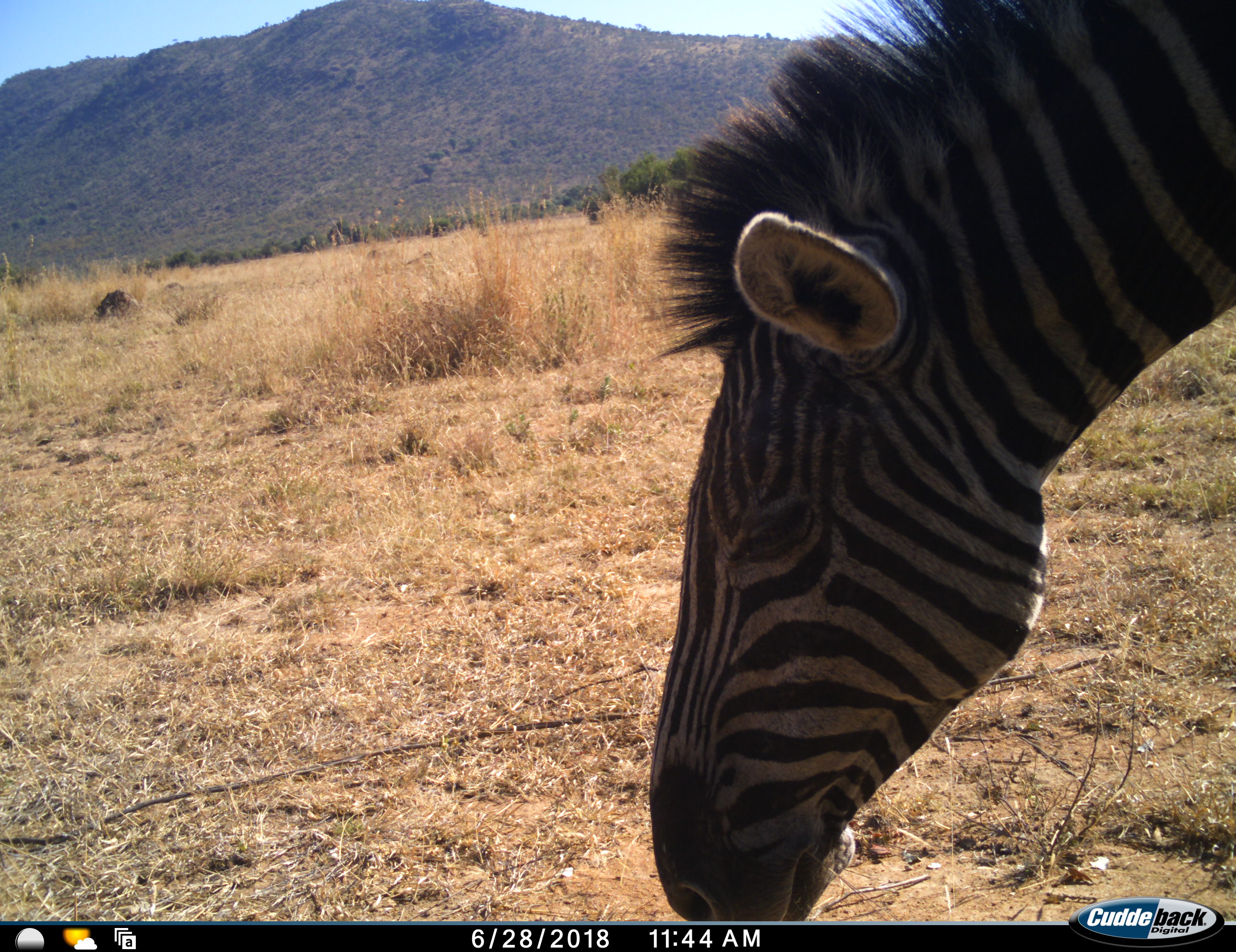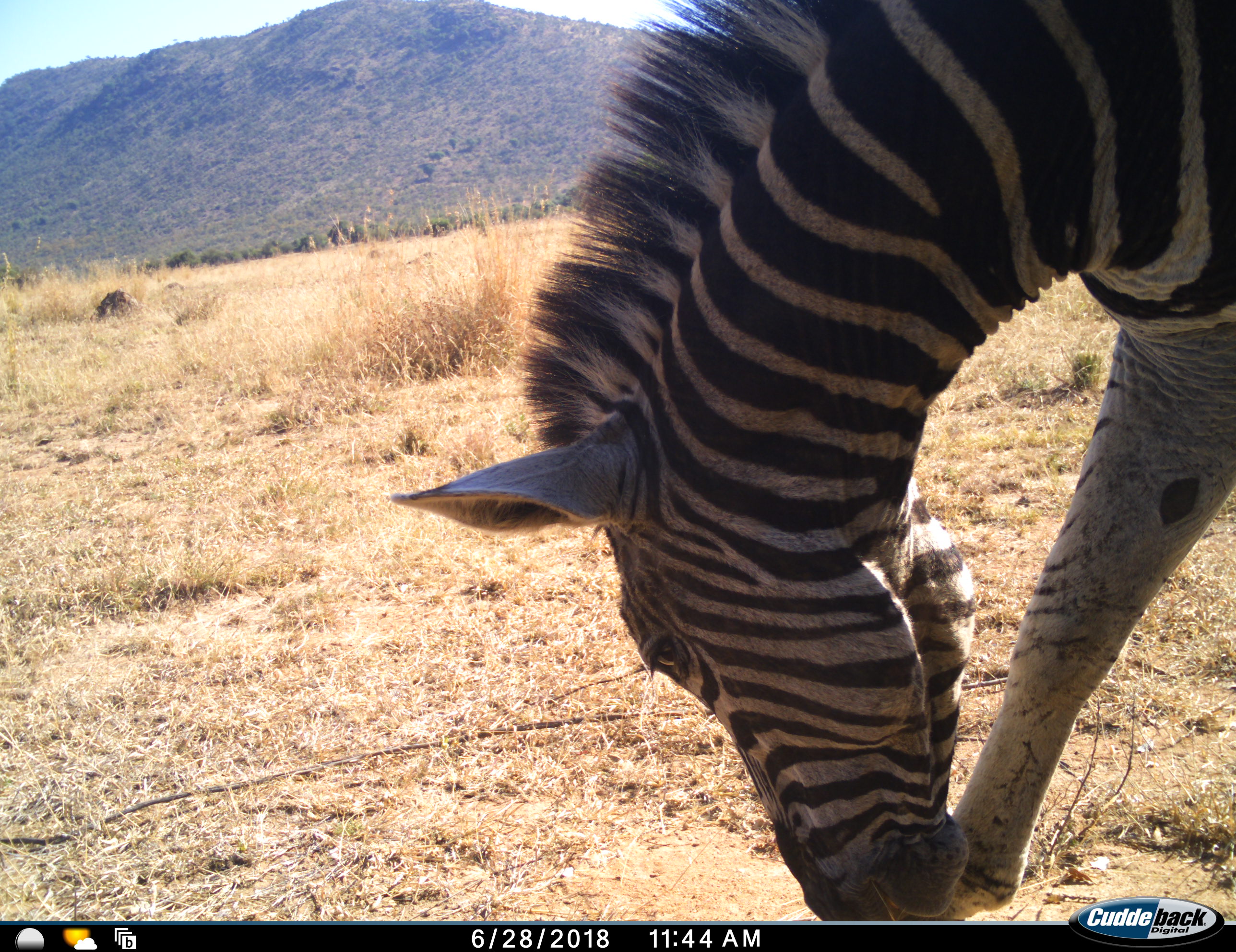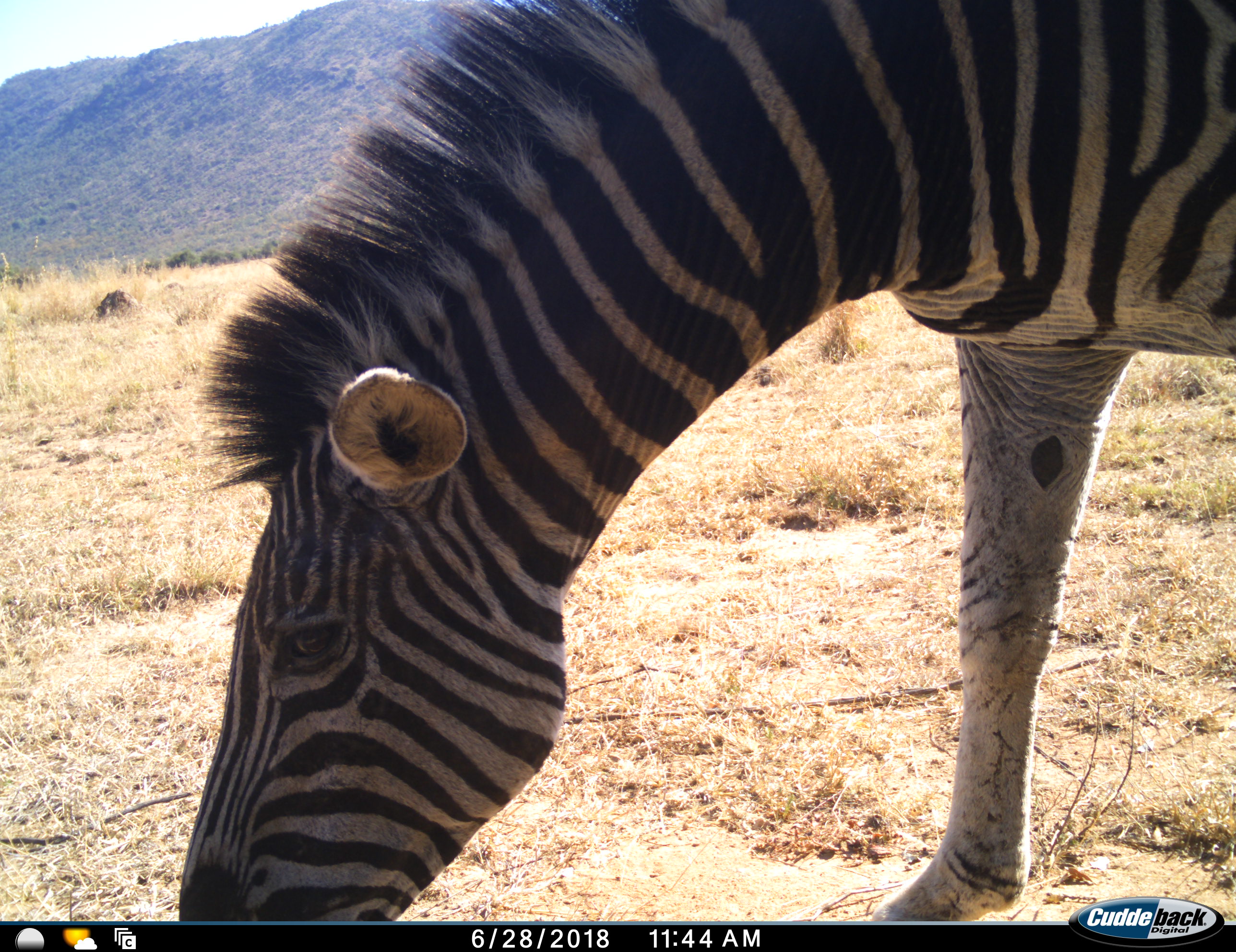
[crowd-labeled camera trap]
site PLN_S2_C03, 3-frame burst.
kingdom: Animalia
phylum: Chordata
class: Mammalia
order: Perissodactyla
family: Equidae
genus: Equus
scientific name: Equus quagga burchellii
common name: burchell's zebra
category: zebraburchells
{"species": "zebraburchells (burchell's zebra) (Equus quagga burchellii)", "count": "1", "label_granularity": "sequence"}